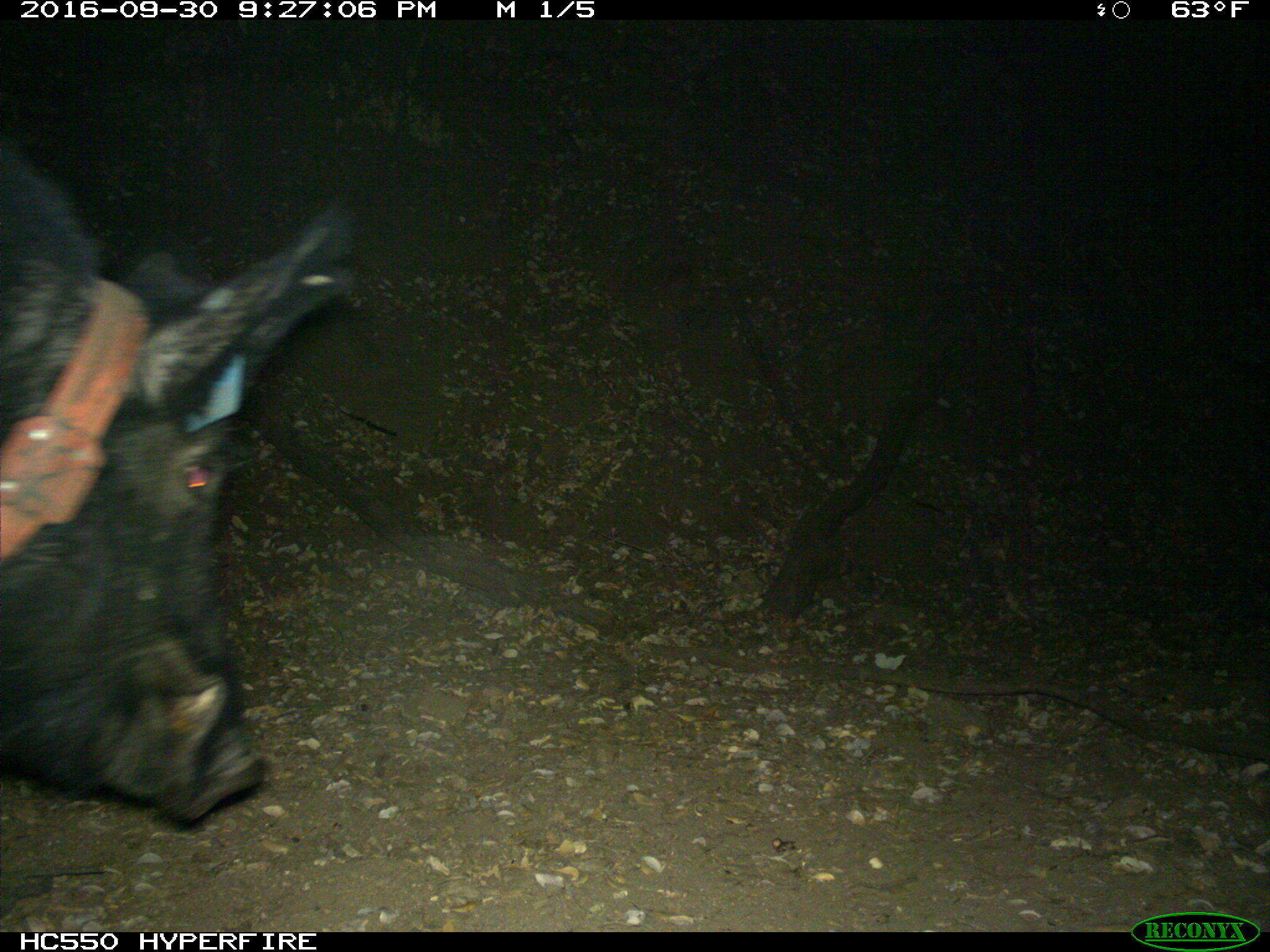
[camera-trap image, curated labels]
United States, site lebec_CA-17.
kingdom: Animalia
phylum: Chordata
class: Mammalia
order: Artiodactyla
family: Suidae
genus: Sus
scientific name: Sus scrofa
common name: wild boar